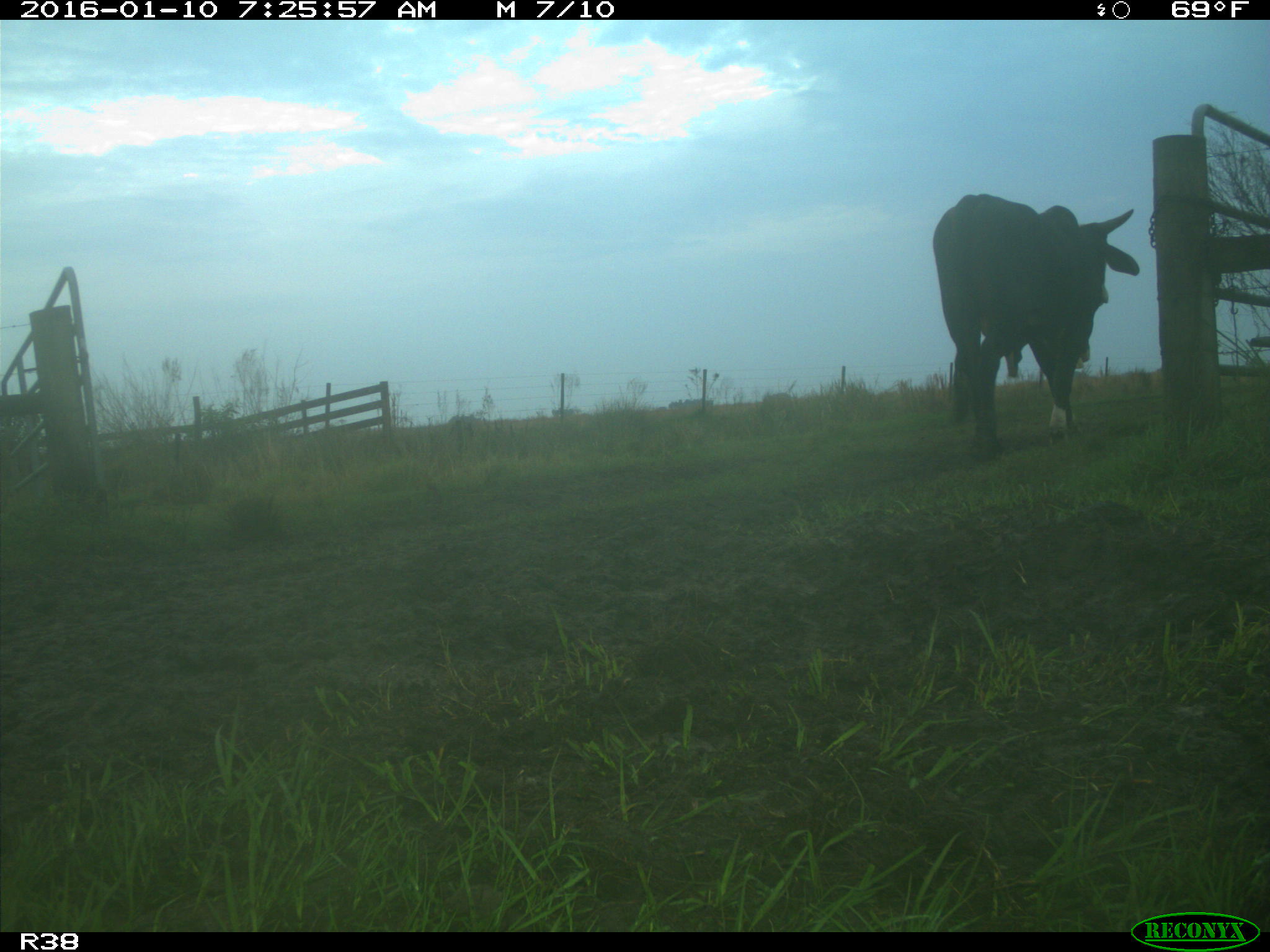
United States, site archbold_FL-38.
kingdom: Animalia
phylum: Chordata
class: Mammalia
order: Artiodactyla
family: Bovidae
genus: Bos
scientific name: Bos taurus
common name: domestic cow